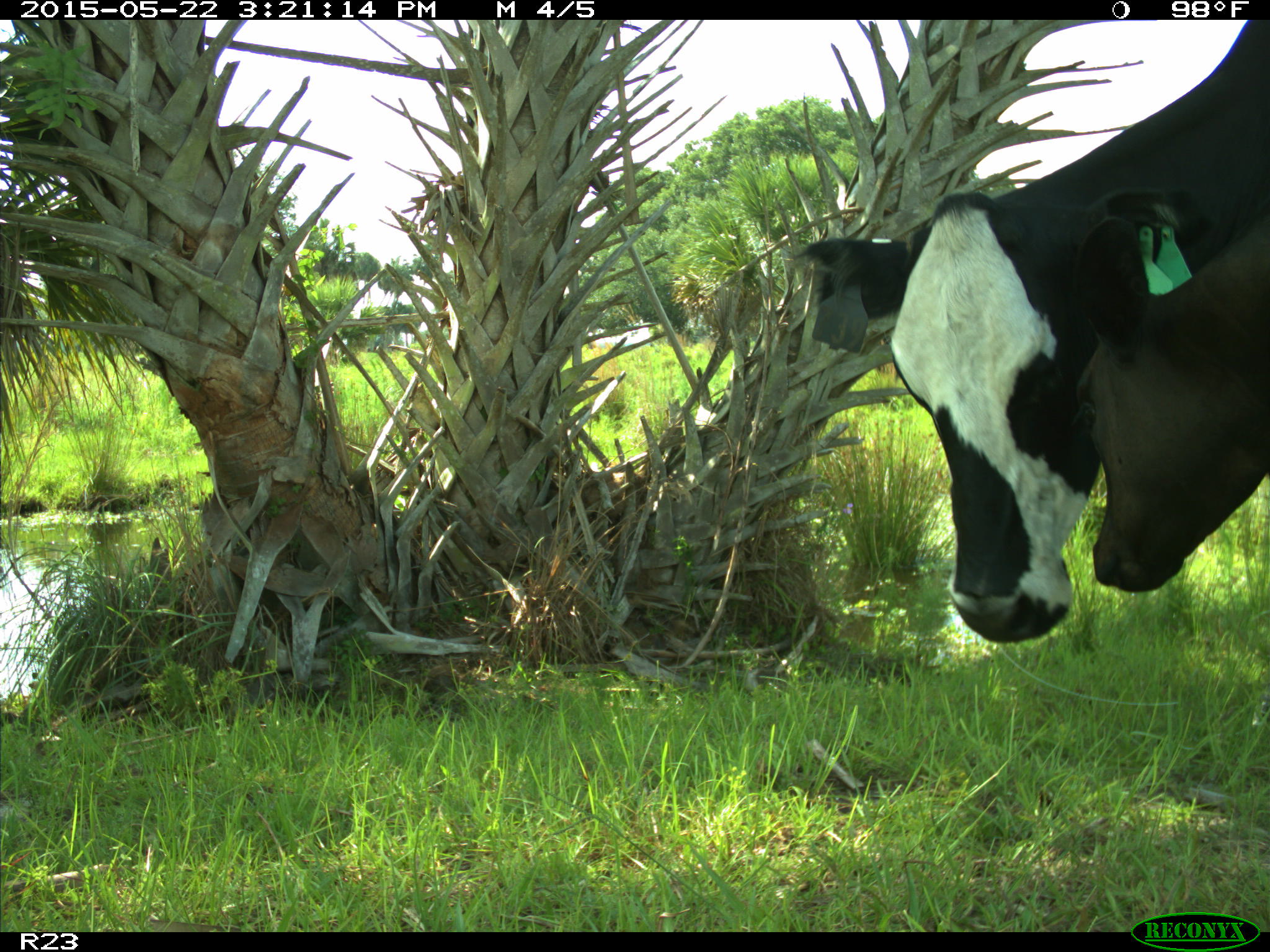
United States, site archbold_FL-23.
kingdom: Animalia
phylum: Chordata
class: Mammalia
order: Artiodactyla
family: Bovidae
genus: Bos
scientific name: Bos taurus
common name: domestic cow